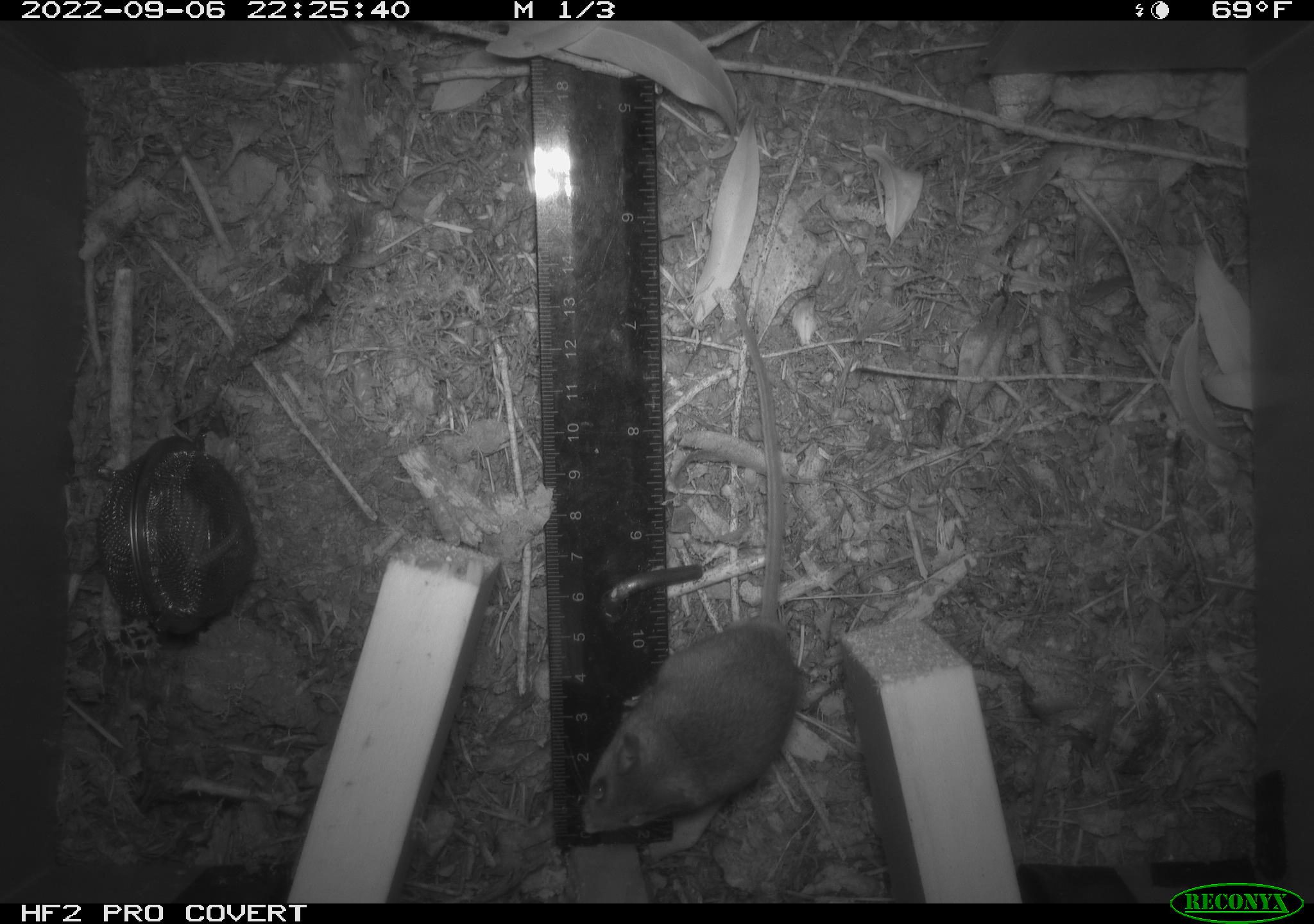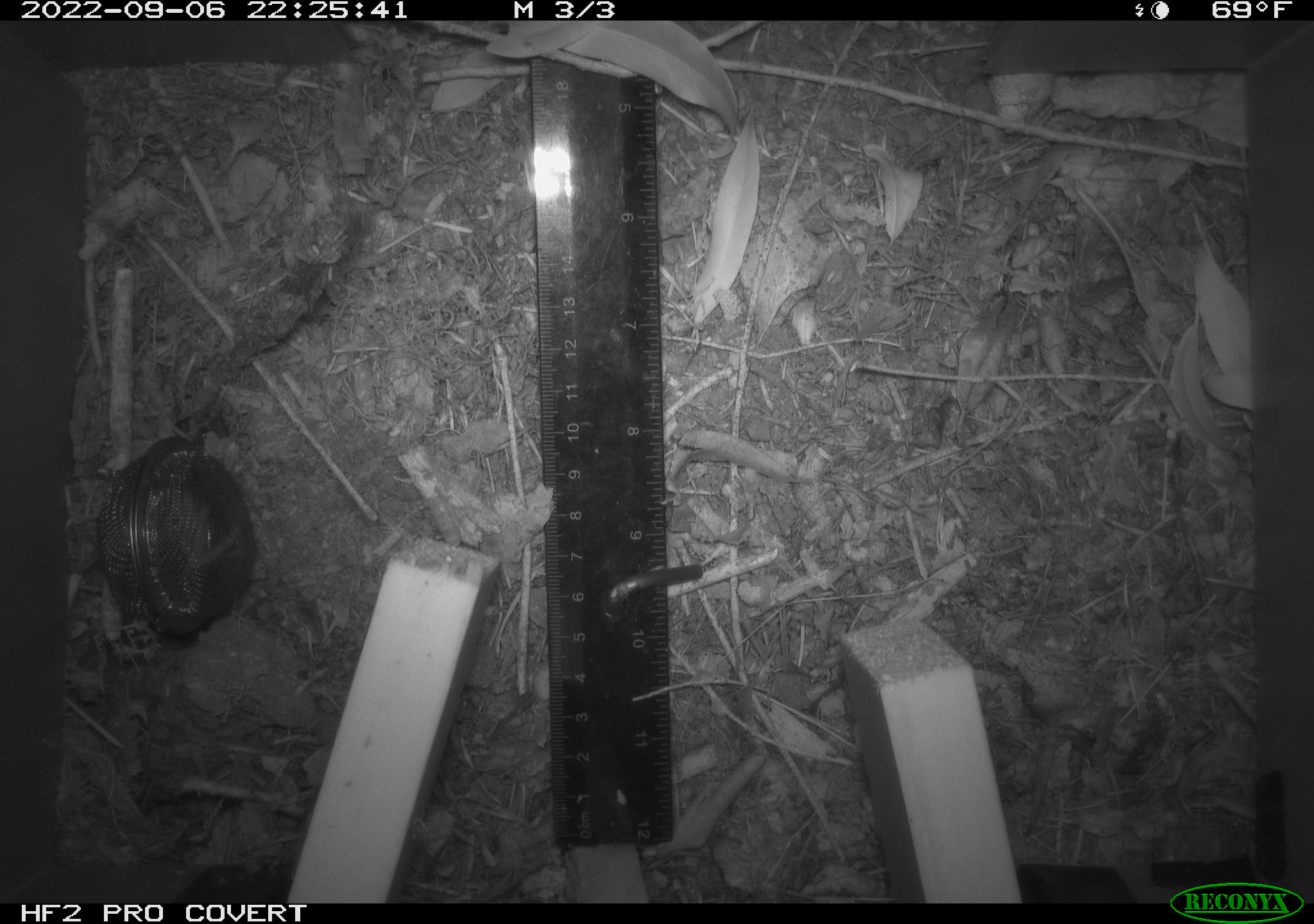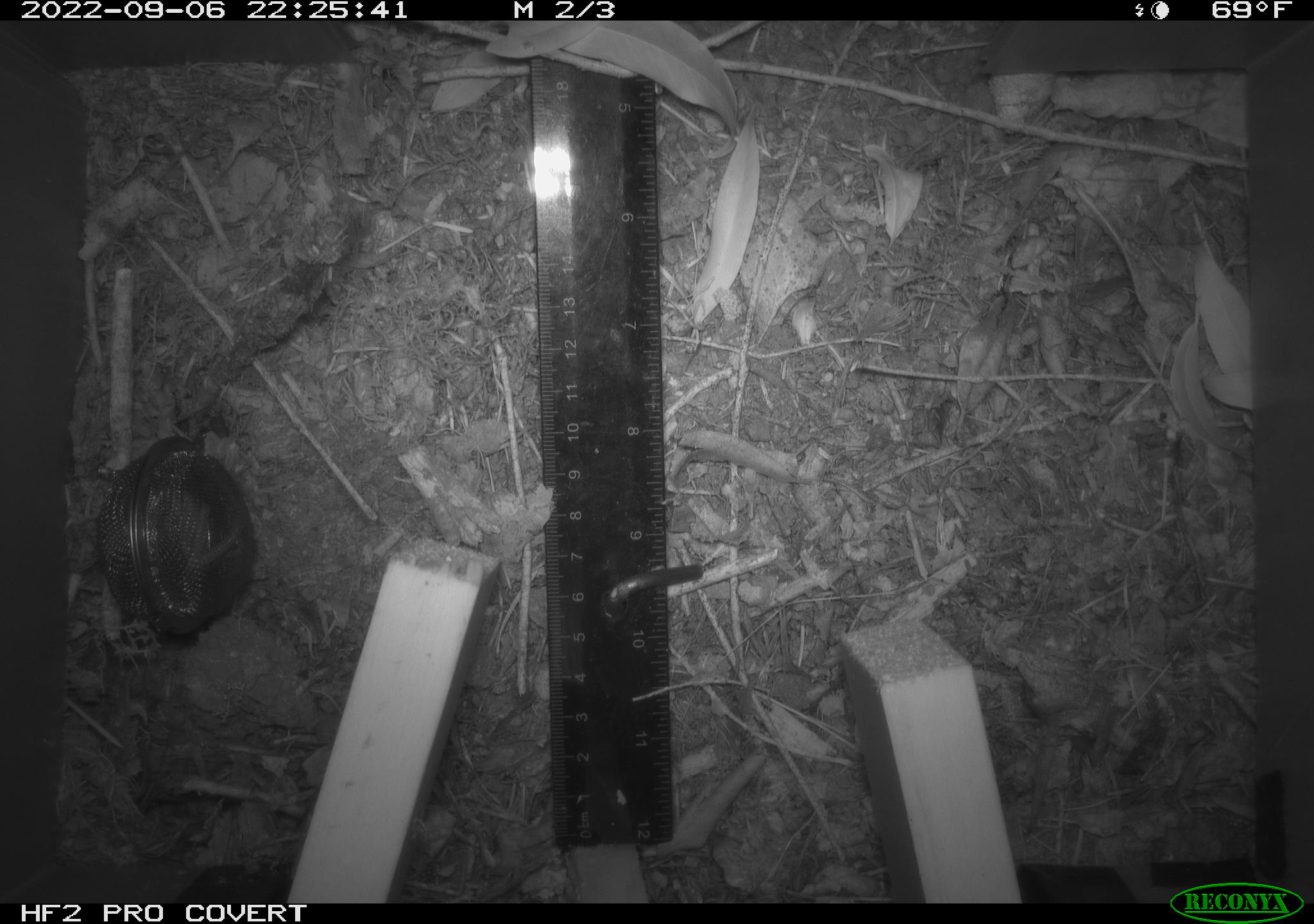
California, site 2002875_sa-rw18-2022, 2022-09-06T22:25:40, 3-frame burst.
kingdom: Animalia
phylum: Chordata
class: Mammalia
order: Rodentia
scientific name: Rodentia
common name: mouse species